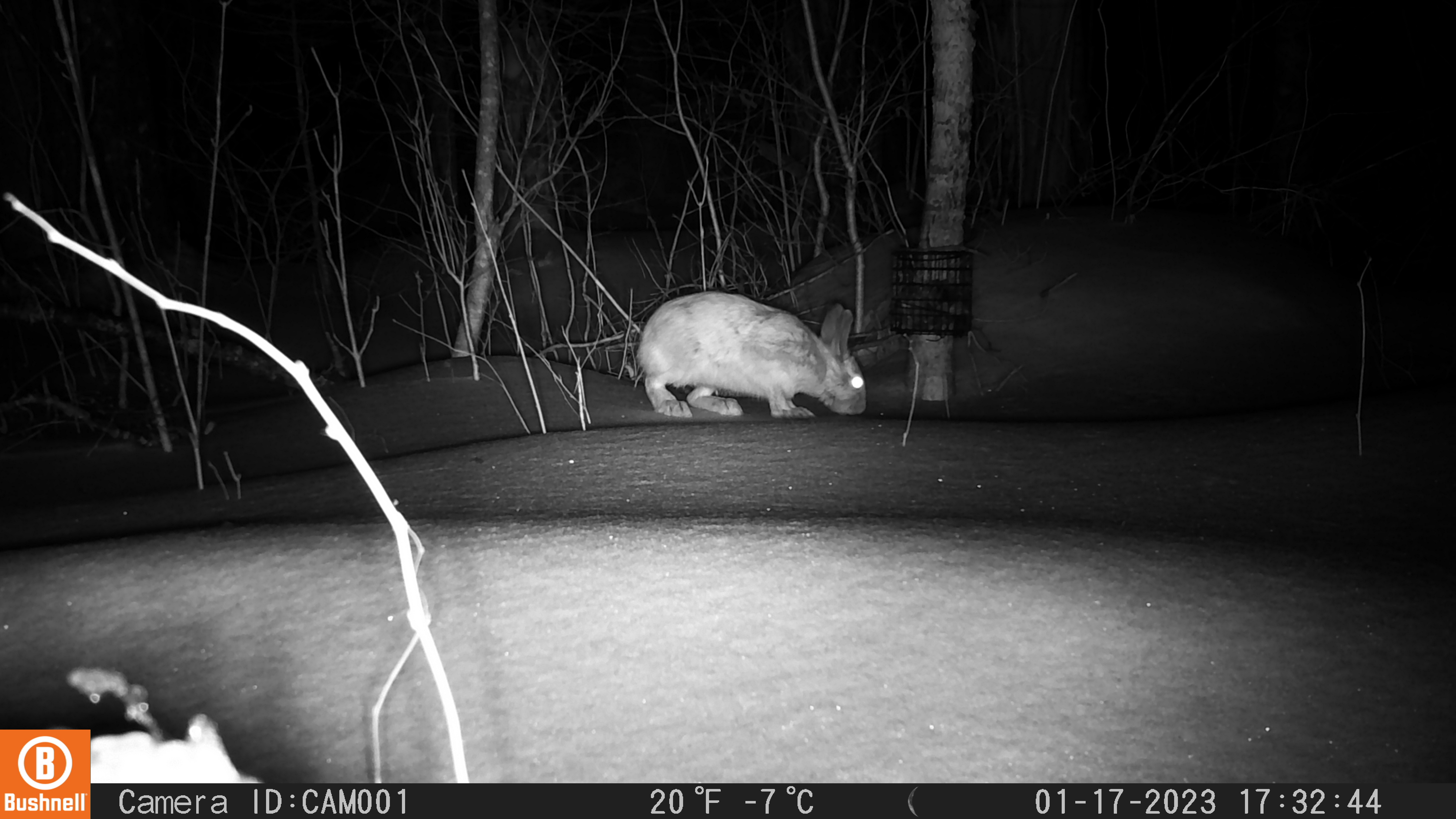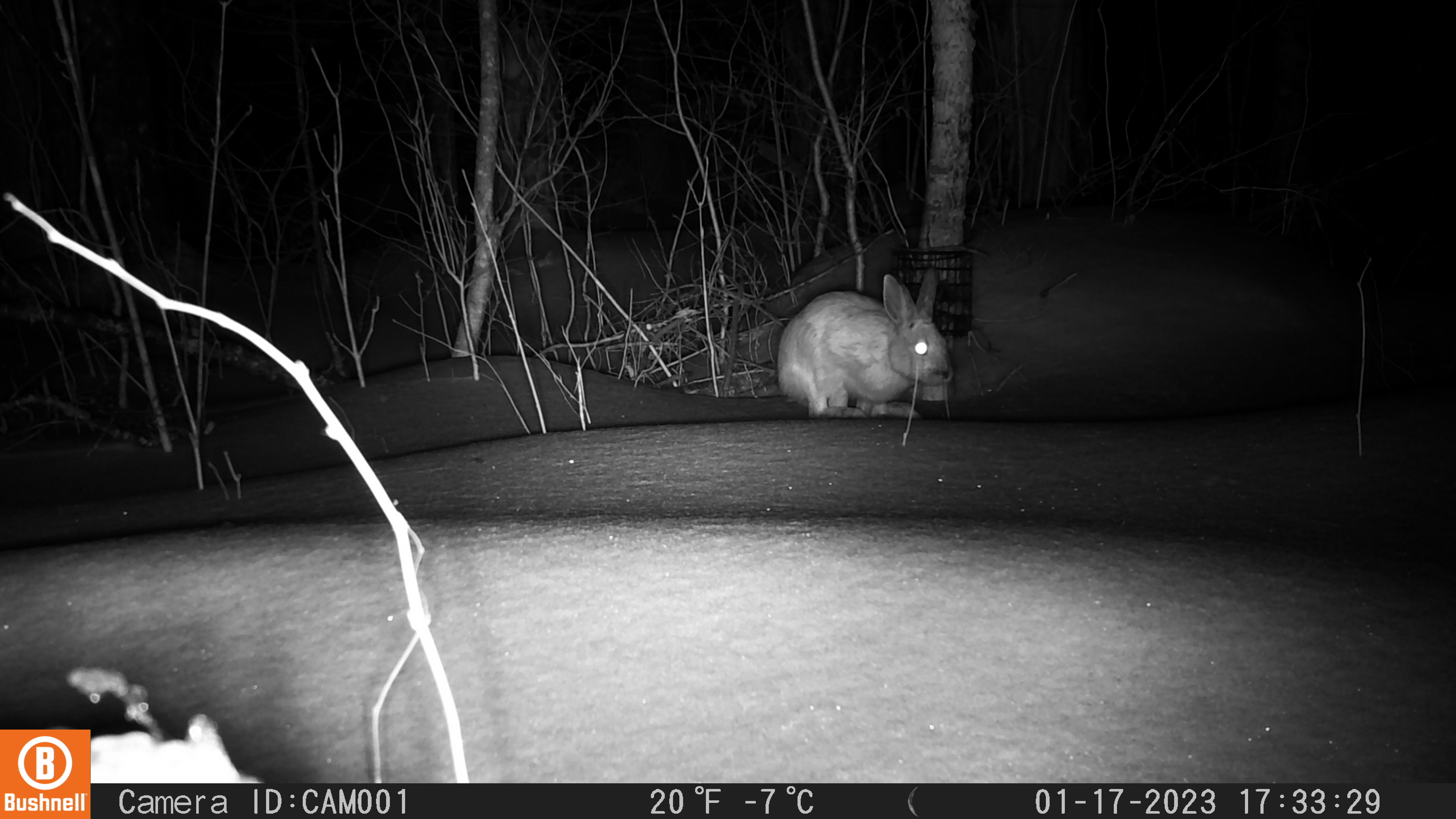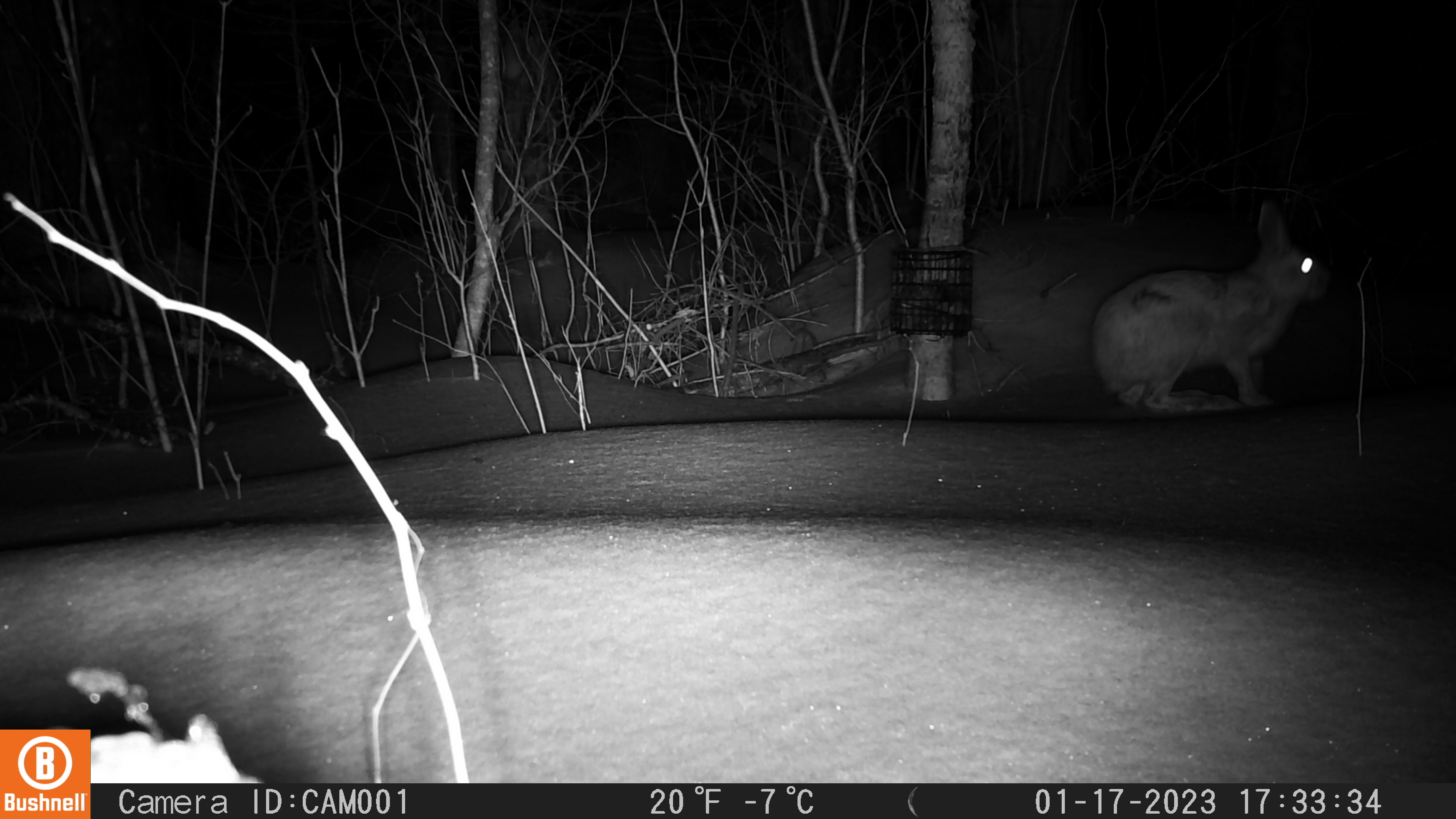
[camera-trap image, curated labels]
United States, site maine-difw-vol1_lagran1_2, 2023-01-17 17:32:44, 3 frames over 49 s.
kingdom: Animalia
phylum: Chordata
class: Mammalia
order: Lagomorpha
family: Leporidae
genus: Lepus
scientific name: Lepus americanus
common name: snowshoe hare